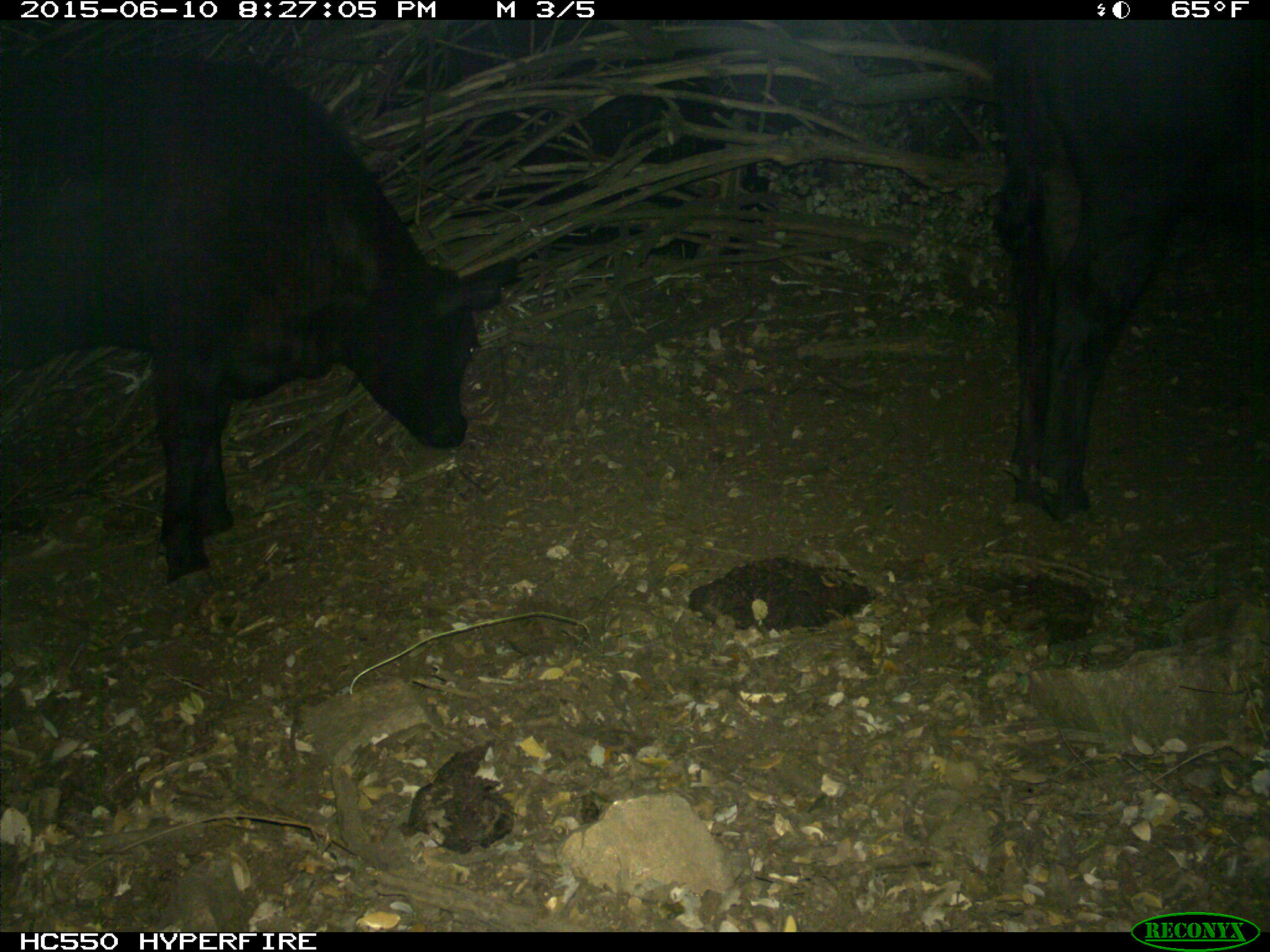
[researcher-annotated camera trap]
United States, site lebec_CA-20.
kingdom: Animalia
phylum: Chordata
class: Mammalia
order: Artiodactyla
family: Bovidae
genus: Bos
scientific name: Bos taurus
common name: domestic cow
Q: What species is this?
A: Bos taurus (domestic cow).